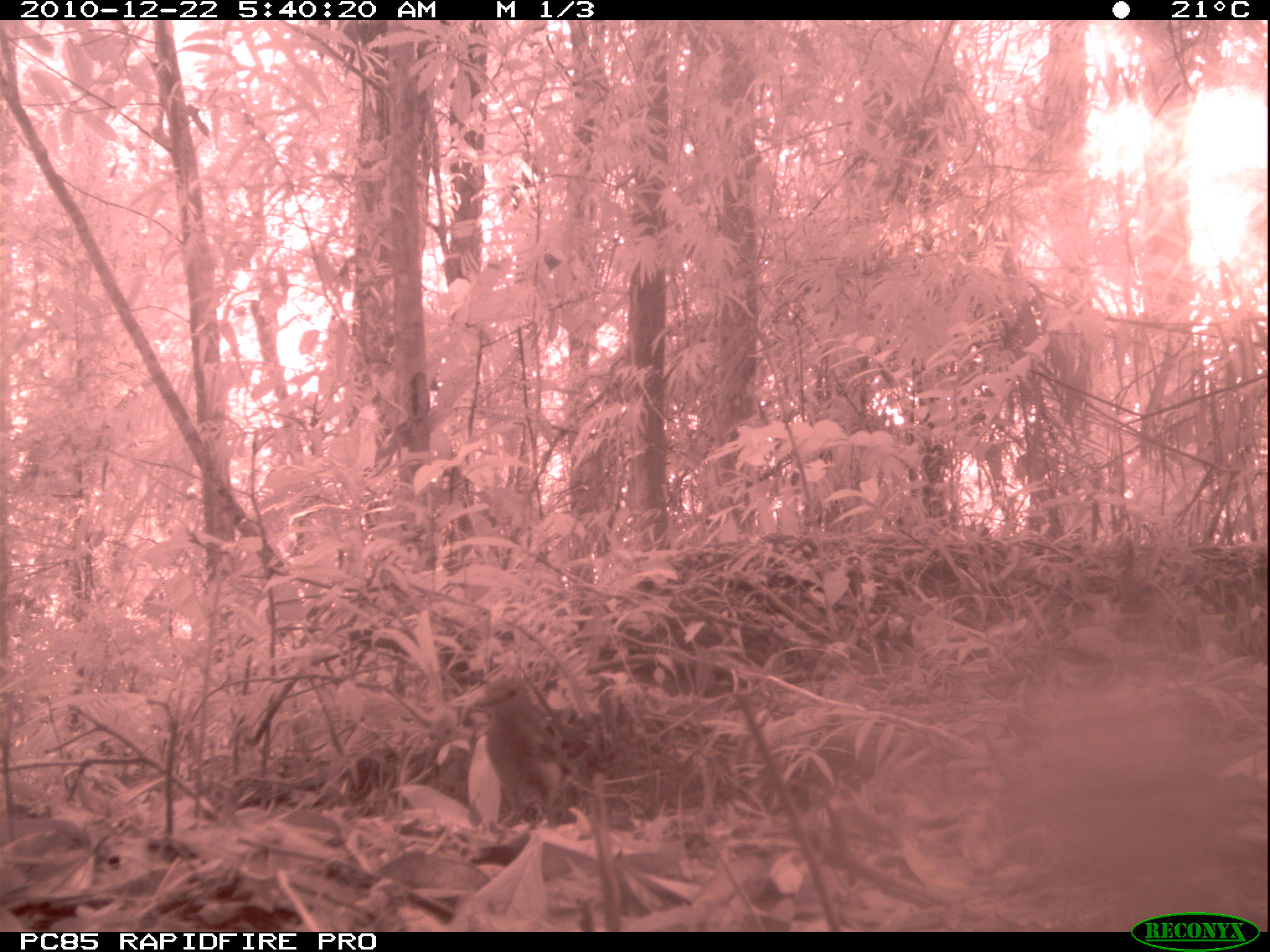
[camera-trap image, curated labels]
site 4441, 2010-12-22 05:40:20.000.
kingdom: Animalia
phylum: Chordata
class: Aves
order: Passeriformes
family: Muscicapidae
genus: Saxicola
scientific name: Saxicola tectes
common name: réunion stonechat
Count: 1.